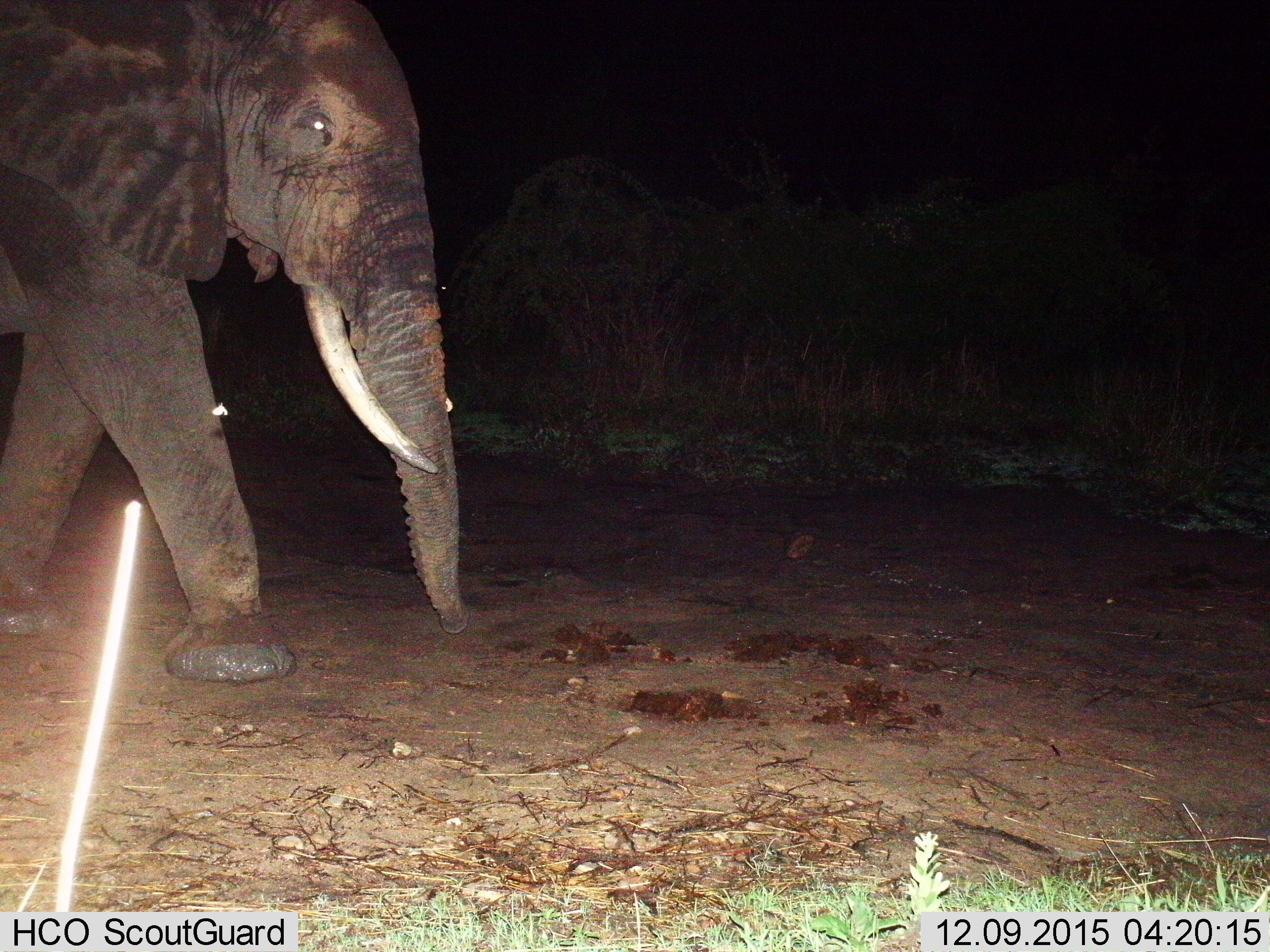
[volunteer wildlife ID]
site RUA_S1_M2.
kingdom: Animalia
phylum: Chordata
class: Mammalia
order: Proboscidea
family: Elephantidae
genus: Loxodonta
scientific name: Loxodonta africana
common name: african bush elephant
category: elephant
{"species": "elephant (african bush elephant) (Loxodonta africana)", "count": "1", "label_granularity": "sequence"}